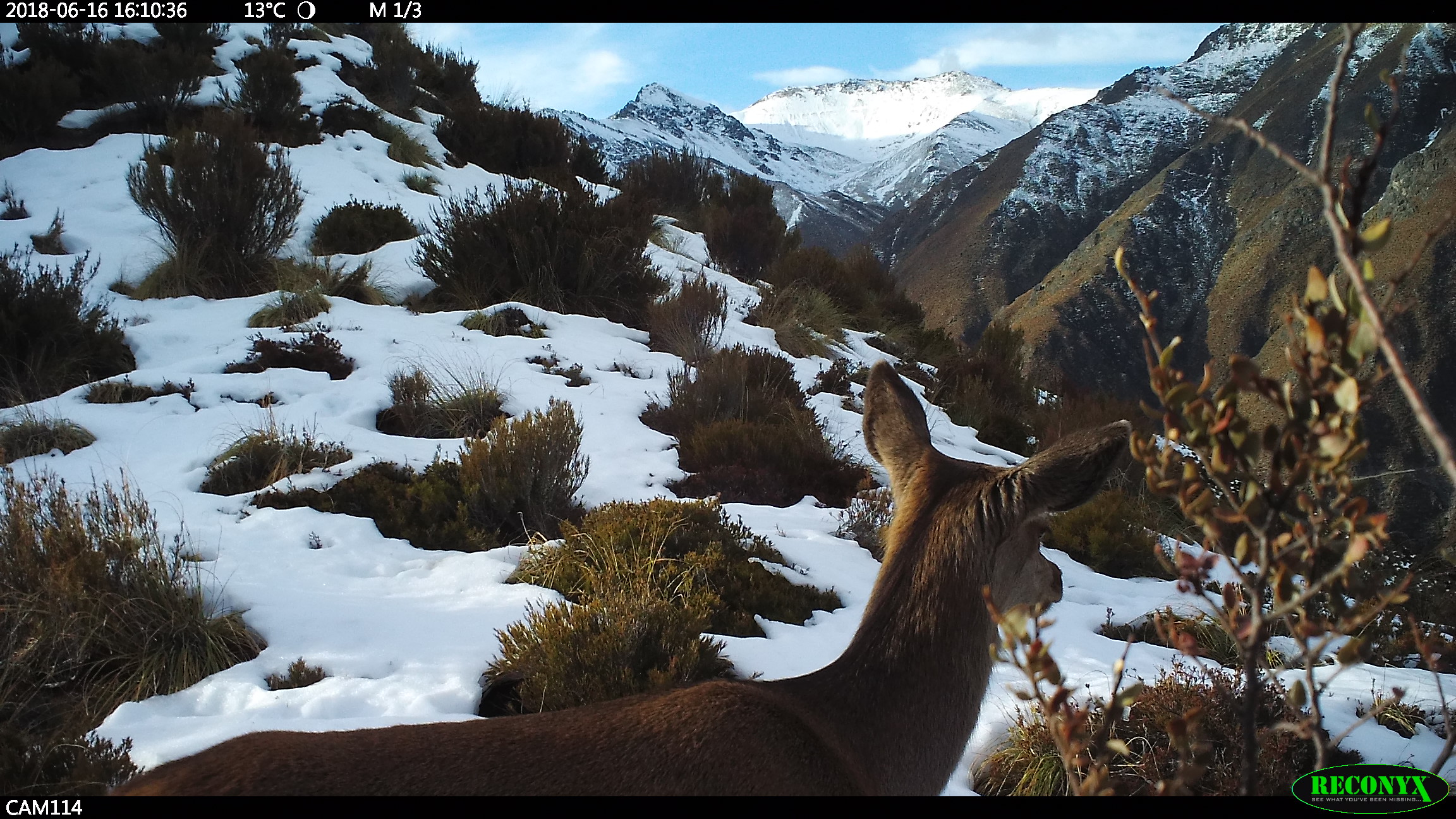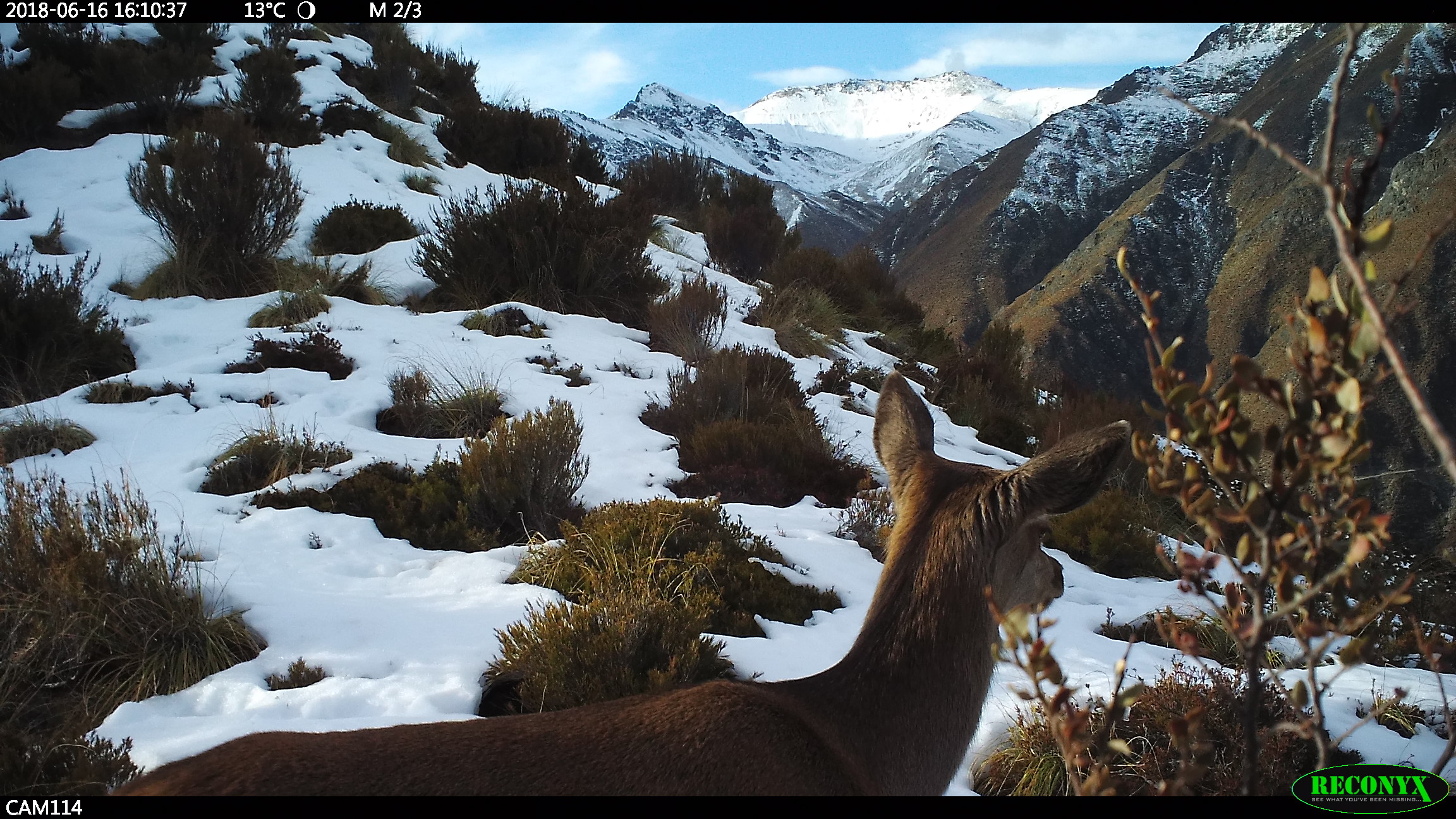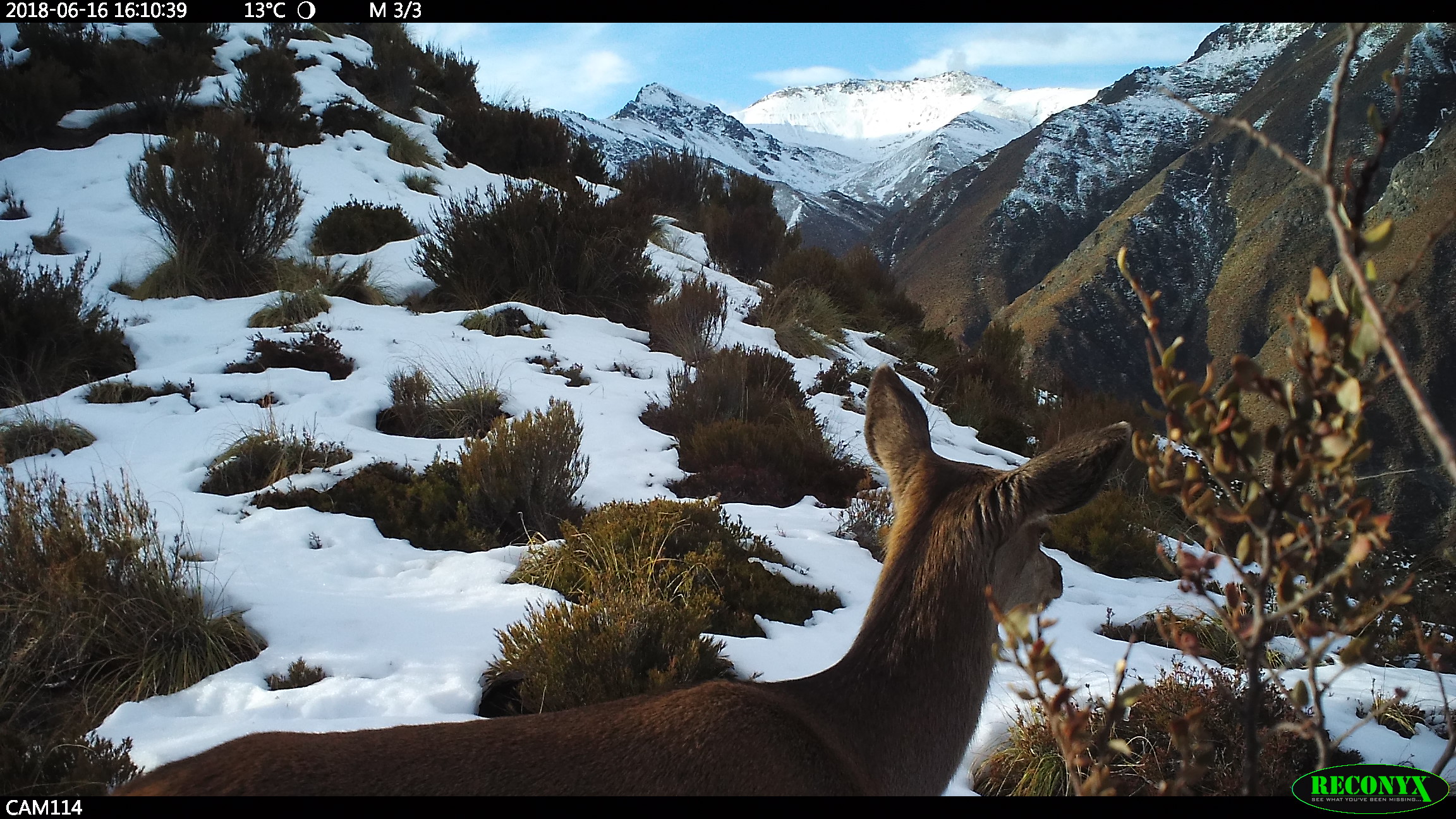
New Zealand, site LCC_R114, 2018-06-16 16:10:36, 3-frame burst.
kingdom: Animalia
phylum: Chordata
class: Mammalia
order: Artiodactyla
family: Cervidae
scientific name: Cervidae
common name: deer